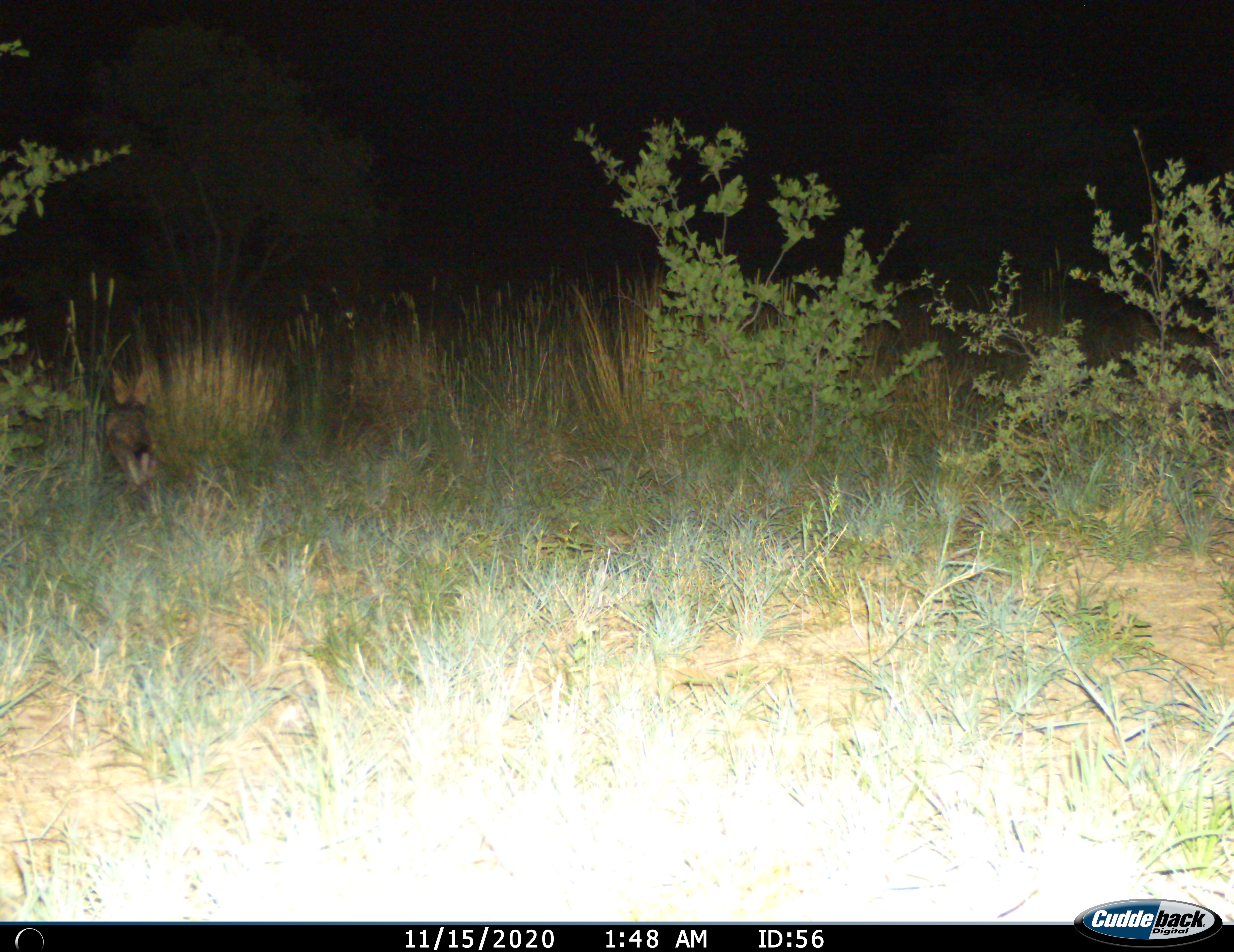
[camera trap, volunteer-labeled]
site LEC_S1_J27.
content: unidentified animal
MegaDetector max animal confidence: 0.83